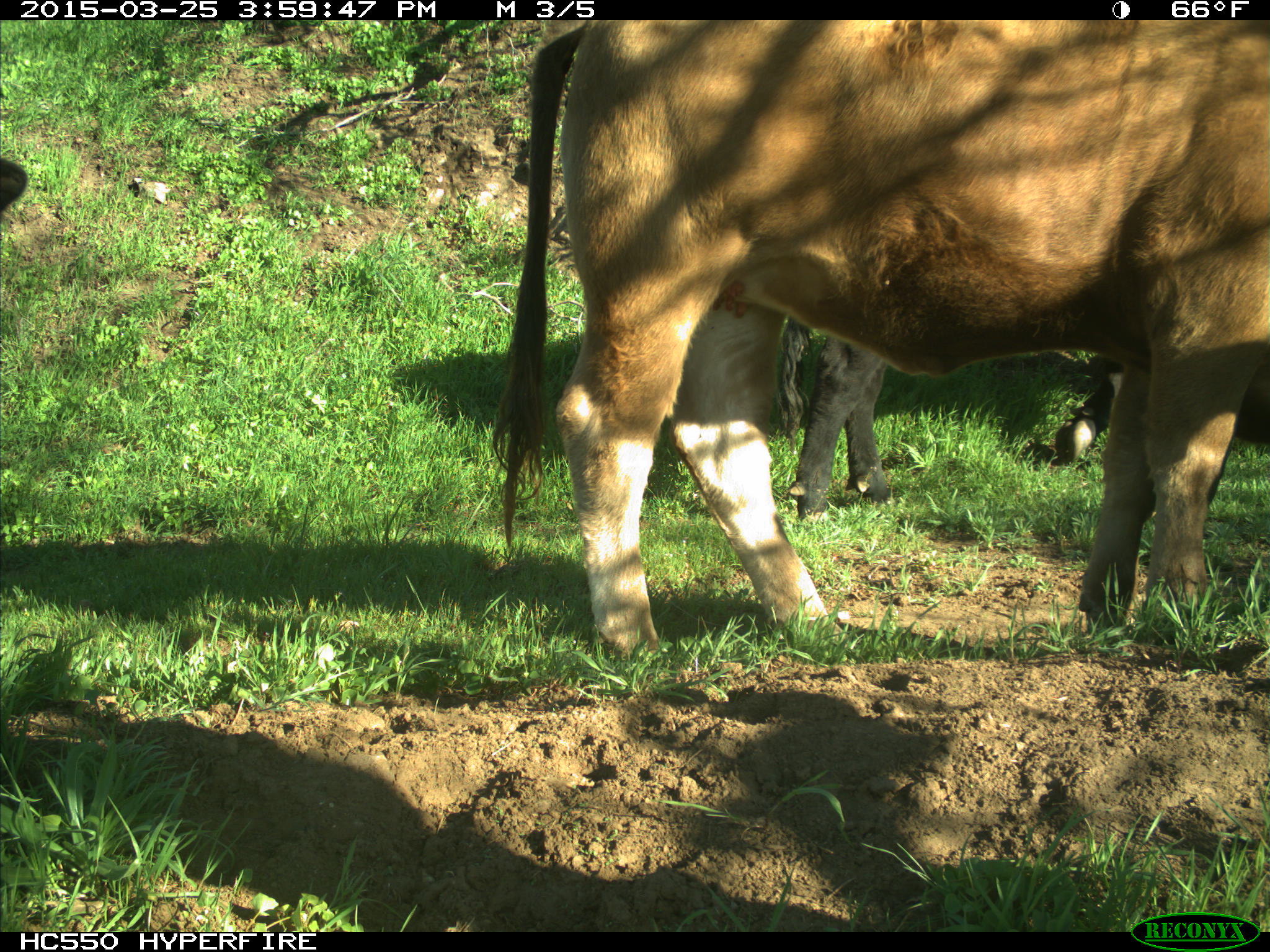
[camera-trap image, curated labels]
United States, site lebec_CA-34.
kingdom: Animalia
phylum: Chordata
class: Mammalia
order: Artiodactyla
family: Bovidae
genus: Bos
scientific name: Bos taurus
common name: domestic cow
Bos taurus (domestic cow).